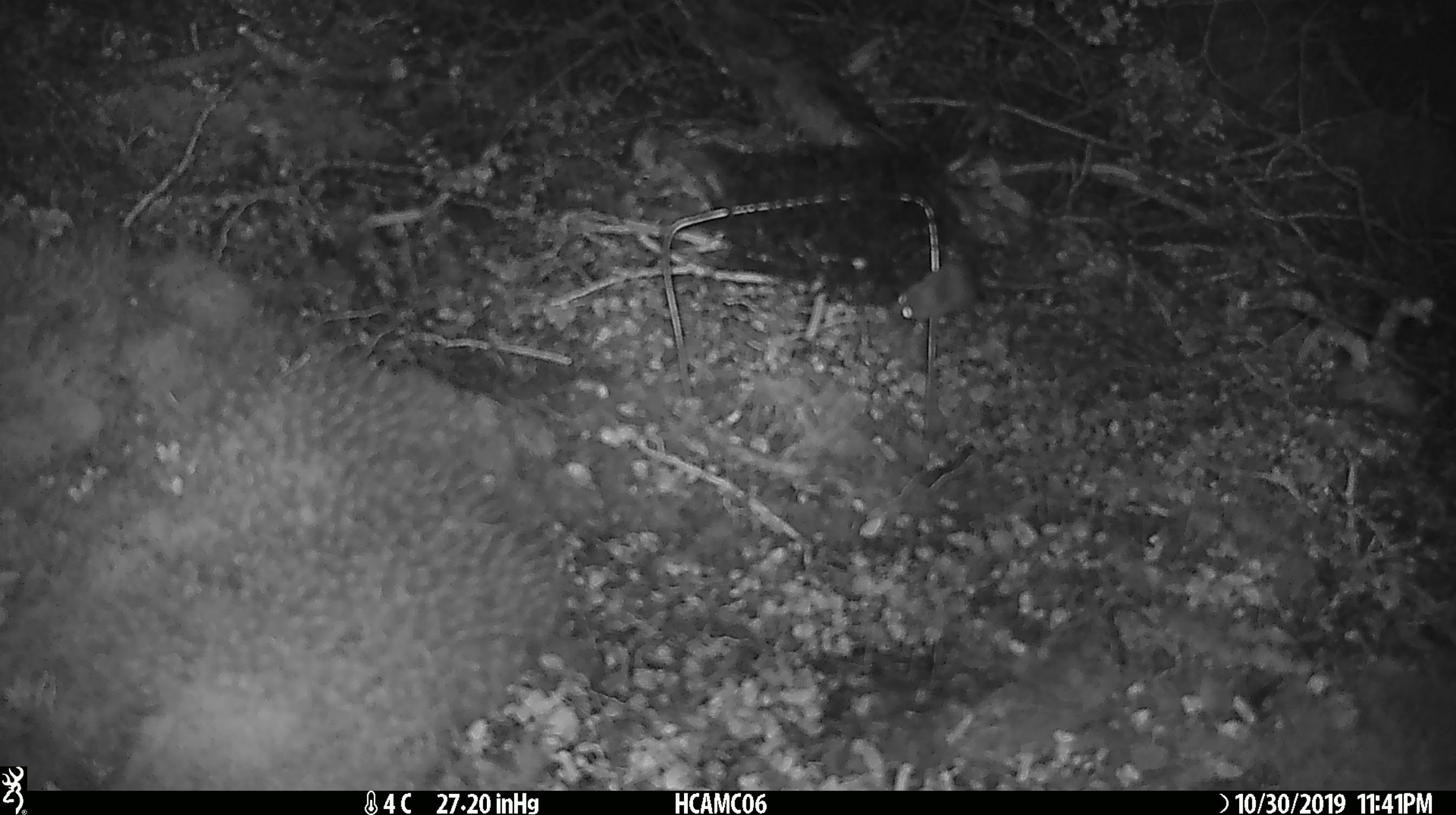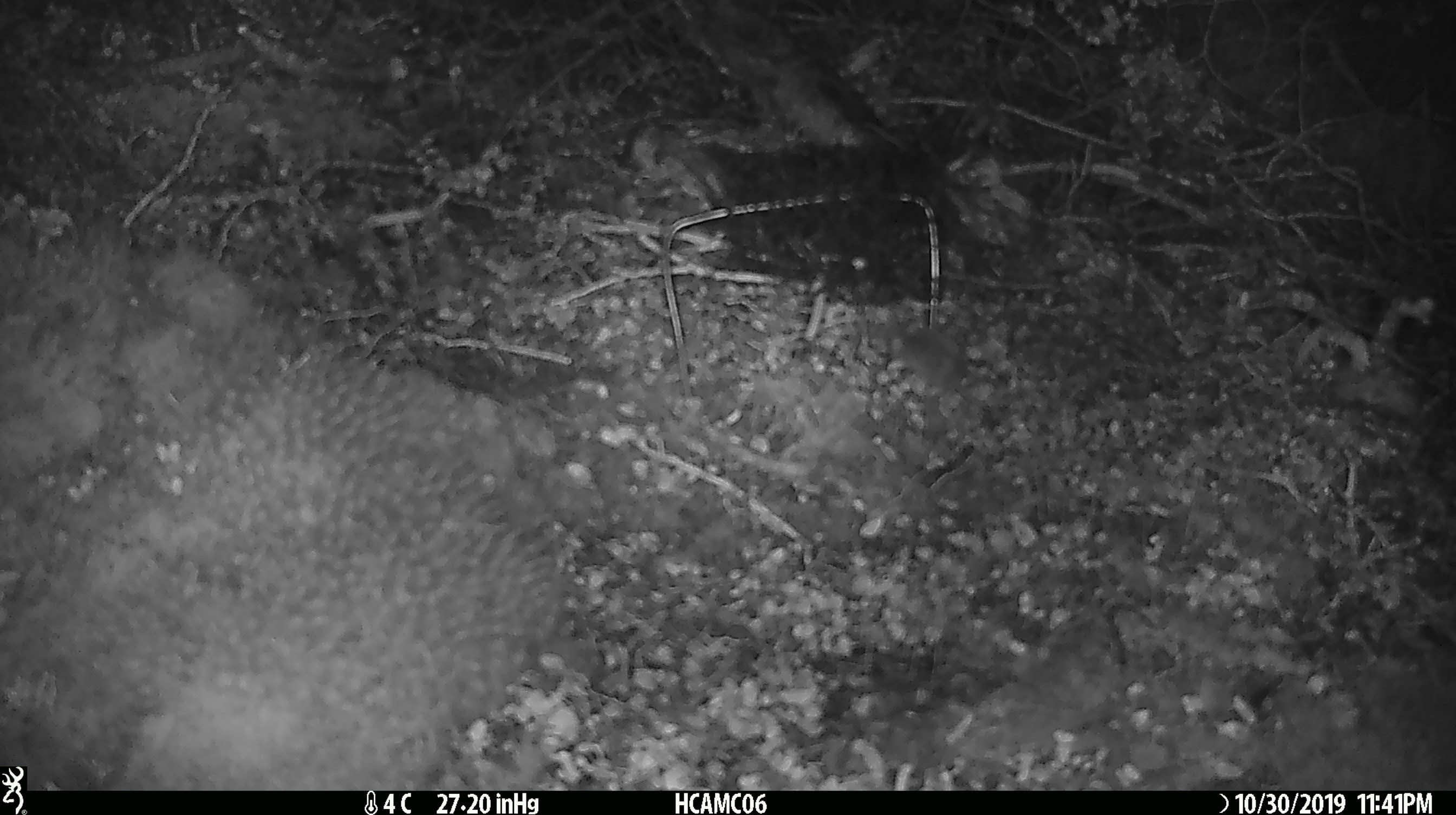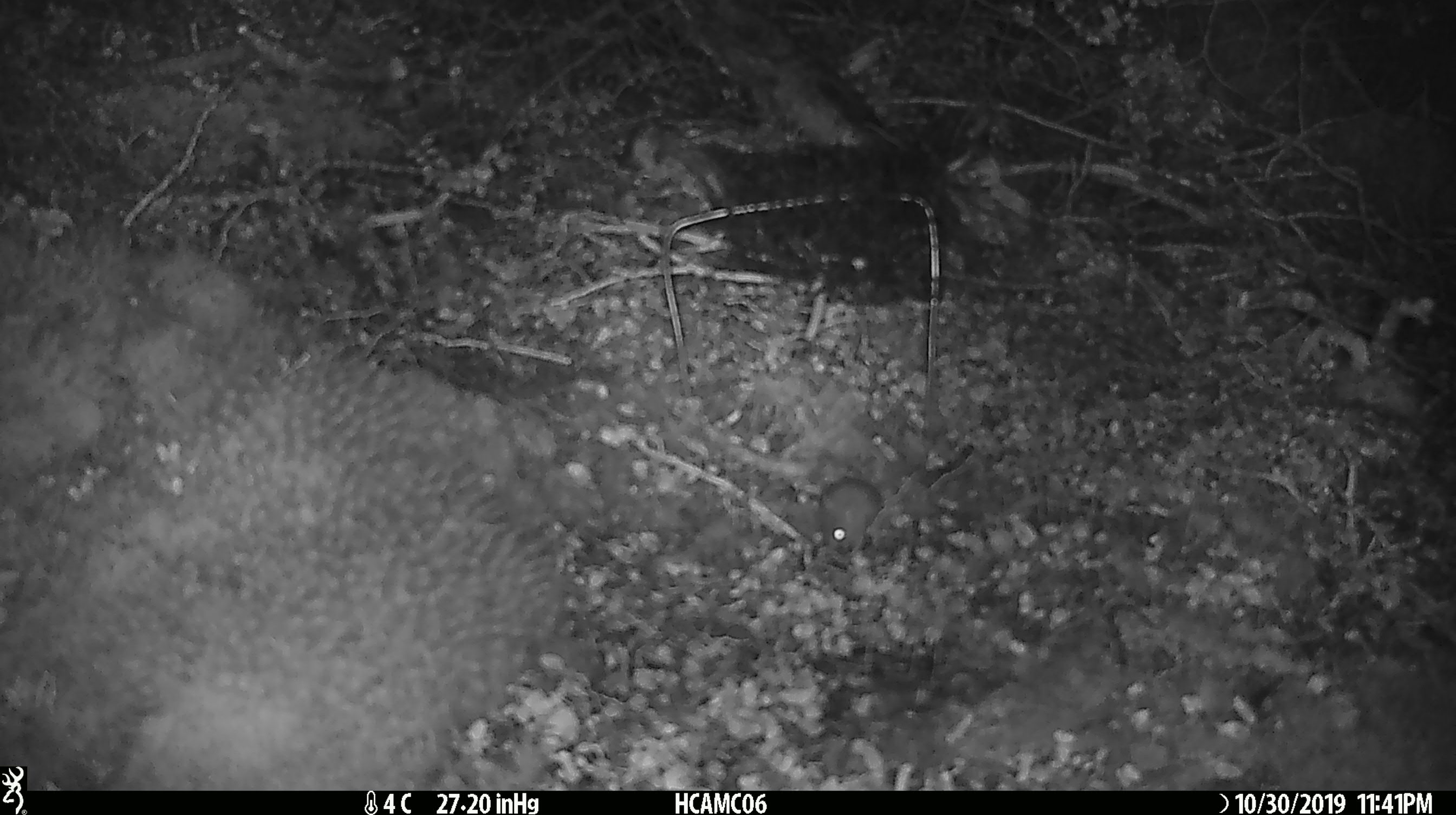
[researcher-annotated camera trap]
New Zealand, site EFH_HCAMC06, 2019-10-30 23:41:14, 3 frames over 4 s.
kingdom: Animalia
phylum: Chordata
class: Mammalia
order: Rodentia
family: Muridae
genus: Mus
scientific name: Mus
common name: mouse